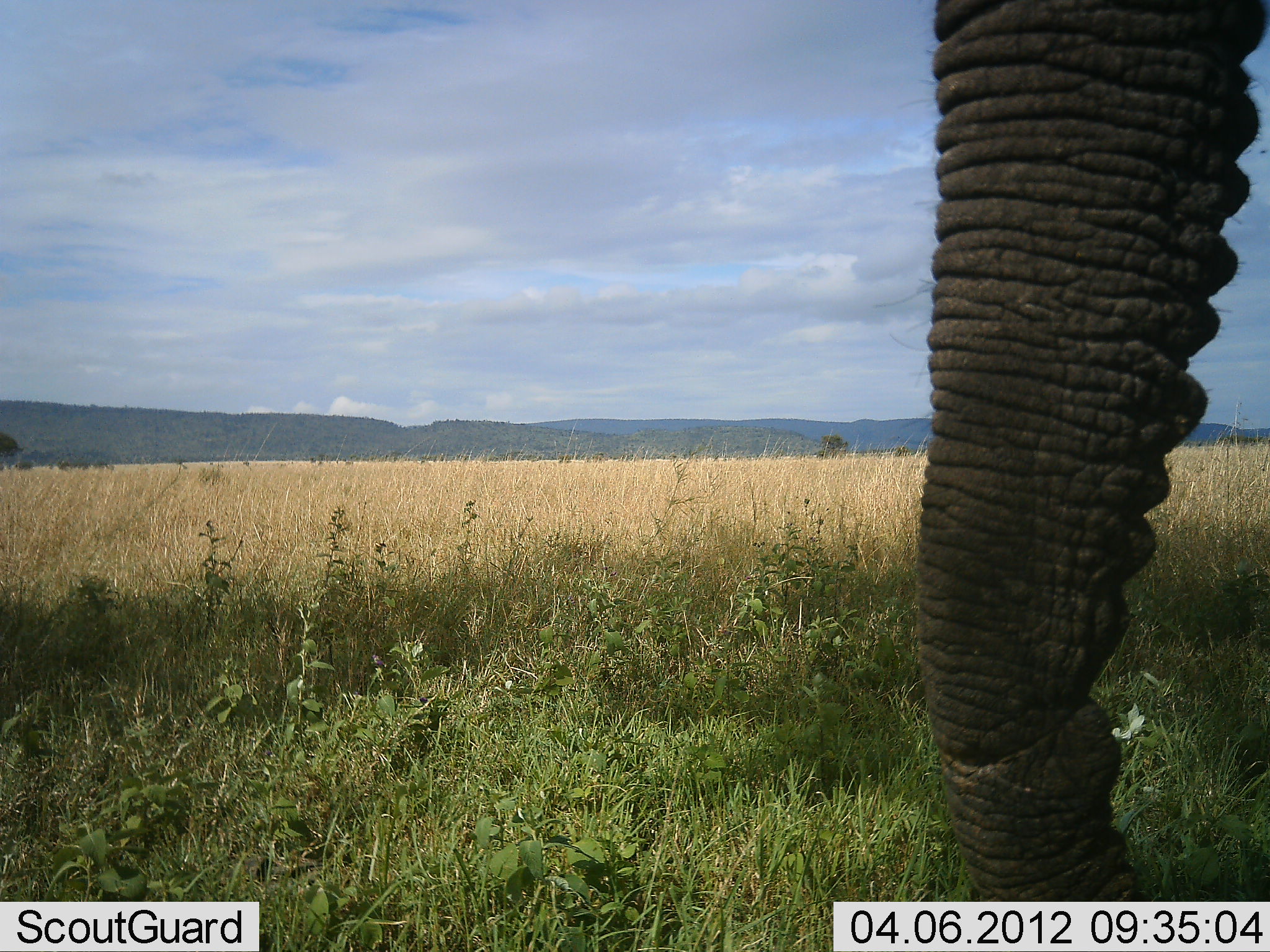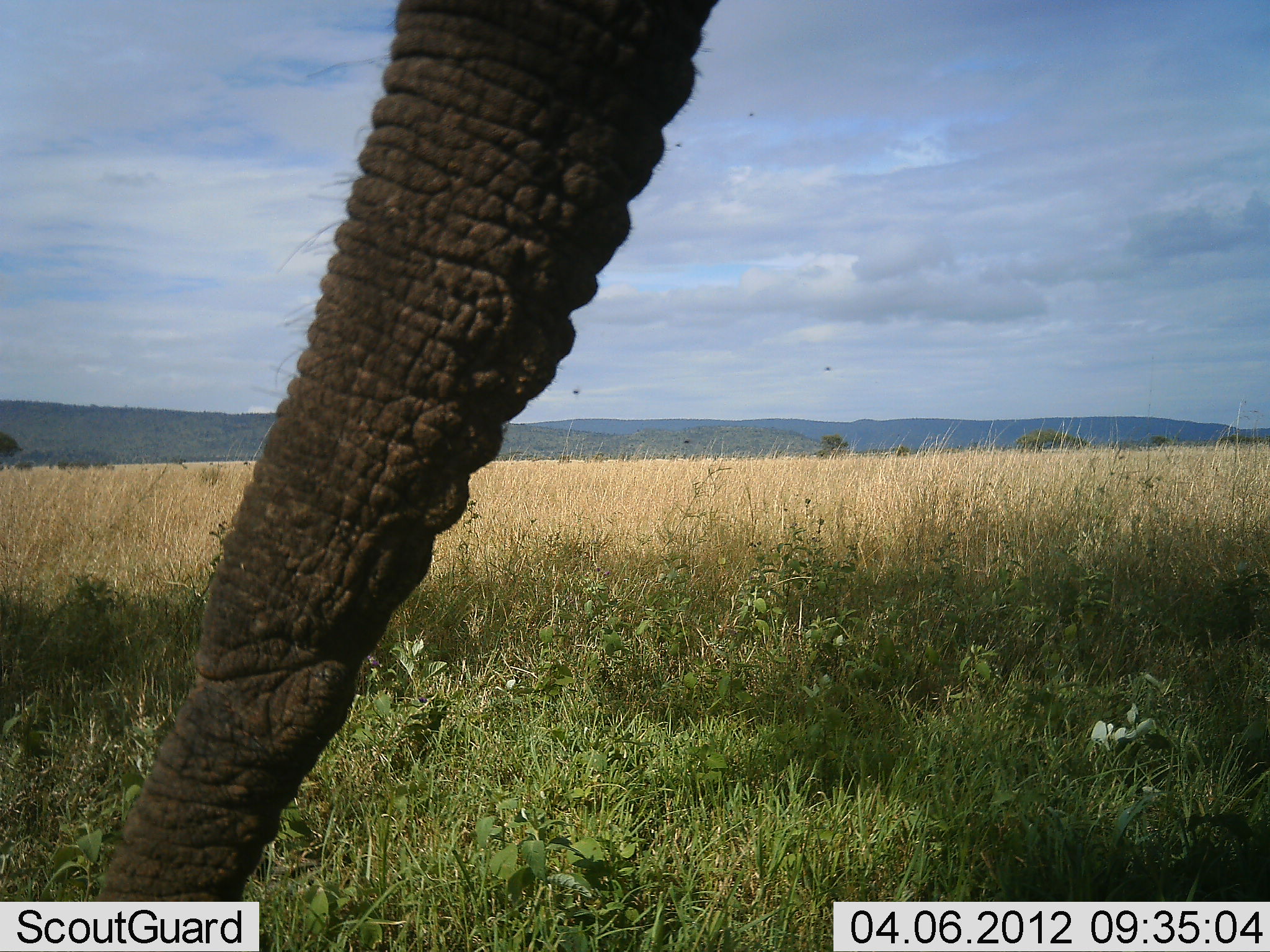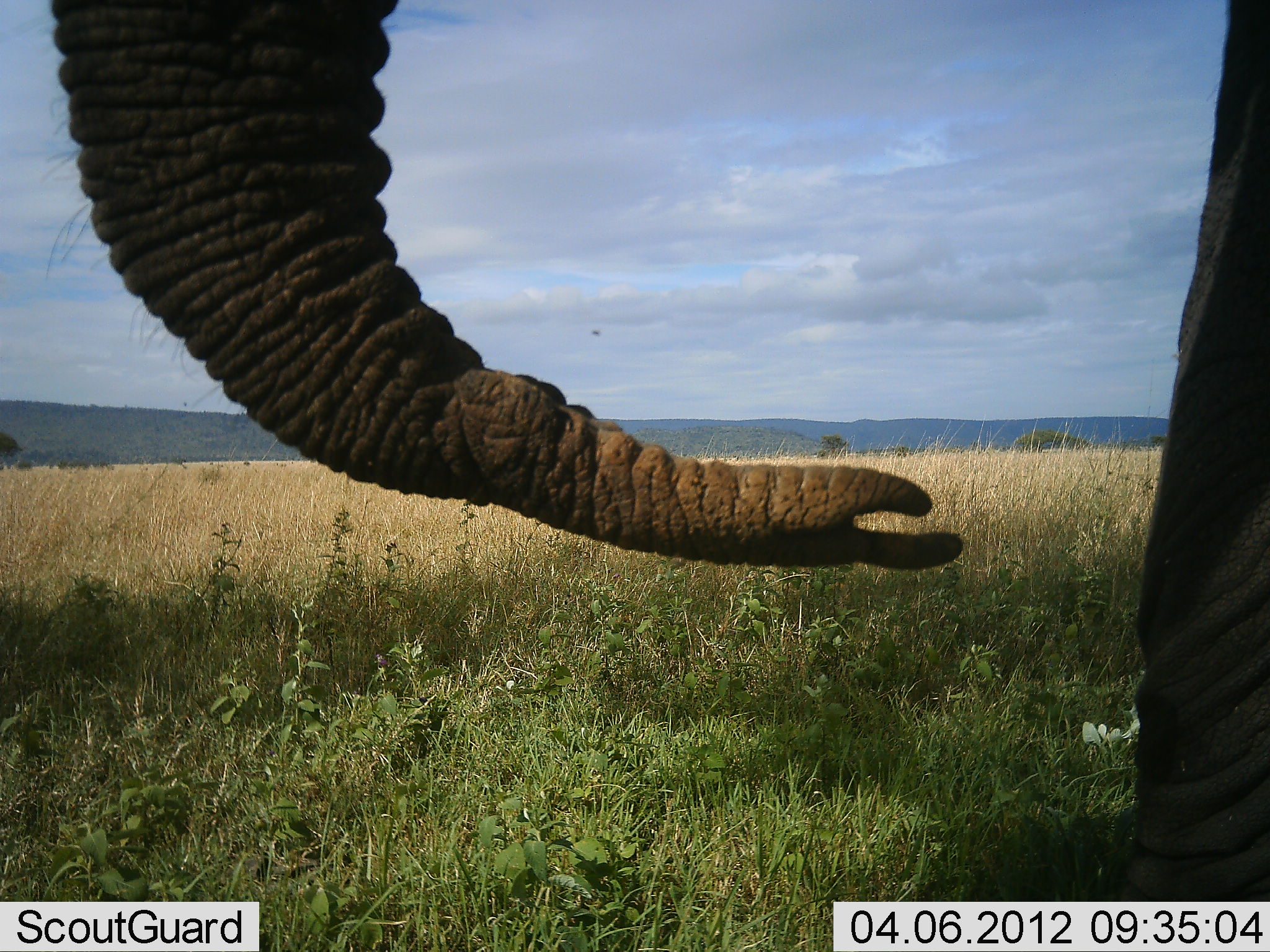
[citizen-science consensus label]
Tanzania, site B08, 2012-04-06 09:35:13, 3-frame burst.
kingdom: Animalia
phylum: Chordata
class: Mammalia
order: Proboscidea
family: Elephantidae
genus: Loxodonta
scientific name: Loxodonta africana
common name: african bush elephant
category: elephant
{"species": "elephant (african bush elephant) (Loxodonta africana)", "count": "1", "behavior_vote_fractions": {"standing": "41%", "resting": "0%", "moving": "45%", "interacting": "0%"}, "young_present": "0%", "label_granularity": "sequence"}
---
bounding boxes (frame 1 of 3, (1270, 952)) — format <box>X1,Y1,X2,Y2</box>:
animal: <box>909,0,1269,901</box>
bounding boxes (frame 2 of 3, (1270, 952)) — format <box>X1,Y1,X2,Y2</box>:
animal: <box>95,0,720,901</box>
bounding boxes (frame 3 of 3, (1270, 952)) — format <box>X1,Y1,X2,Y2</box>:
animal: <box>46,0,1269,903</box>